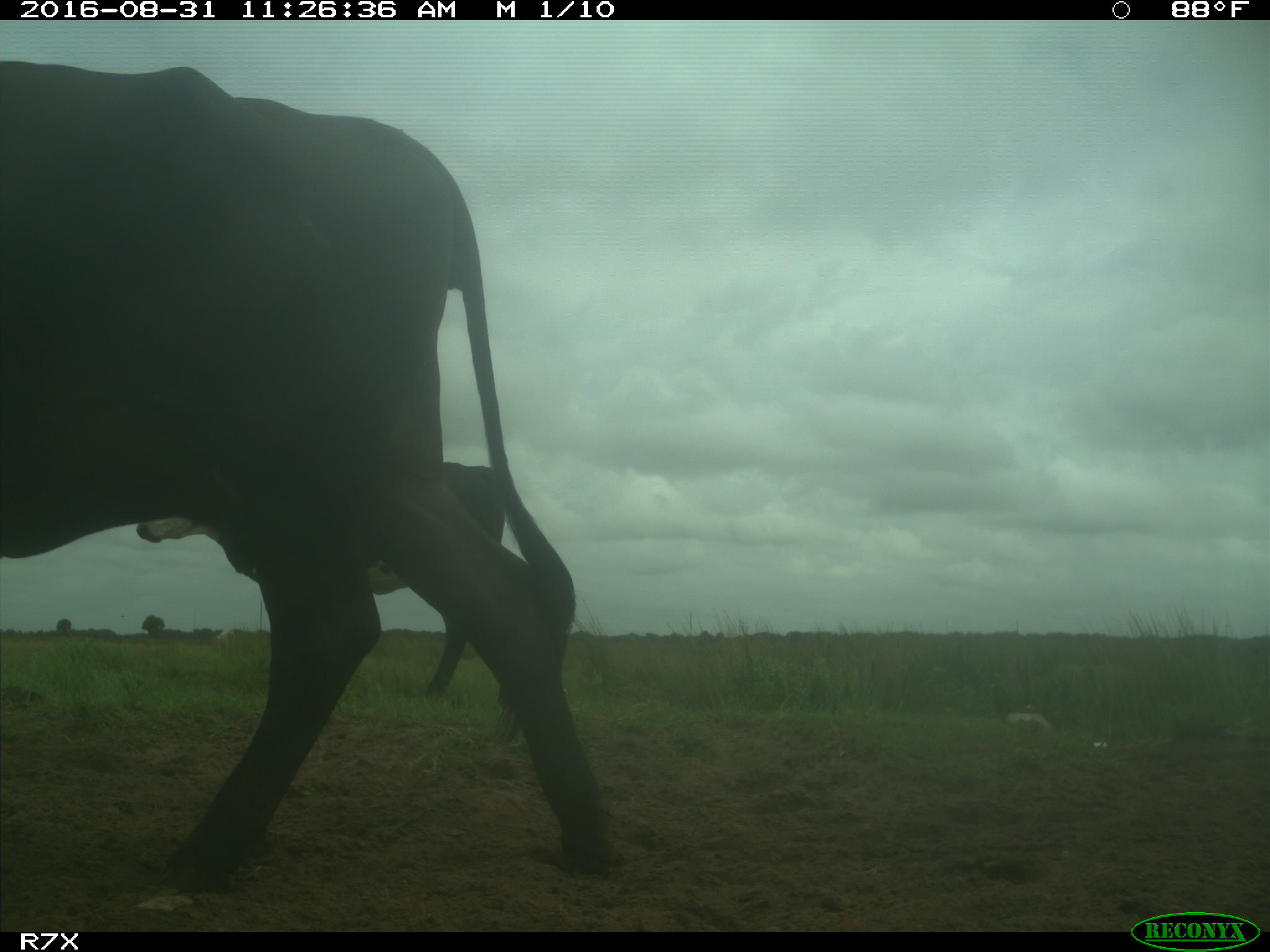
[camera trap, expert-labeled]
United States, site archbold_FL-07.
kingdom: Animalia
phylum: Chordata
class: Mammalia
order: Artiodactyla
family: Bovidae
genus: Bos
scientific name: Bos taurus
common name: domestic cow